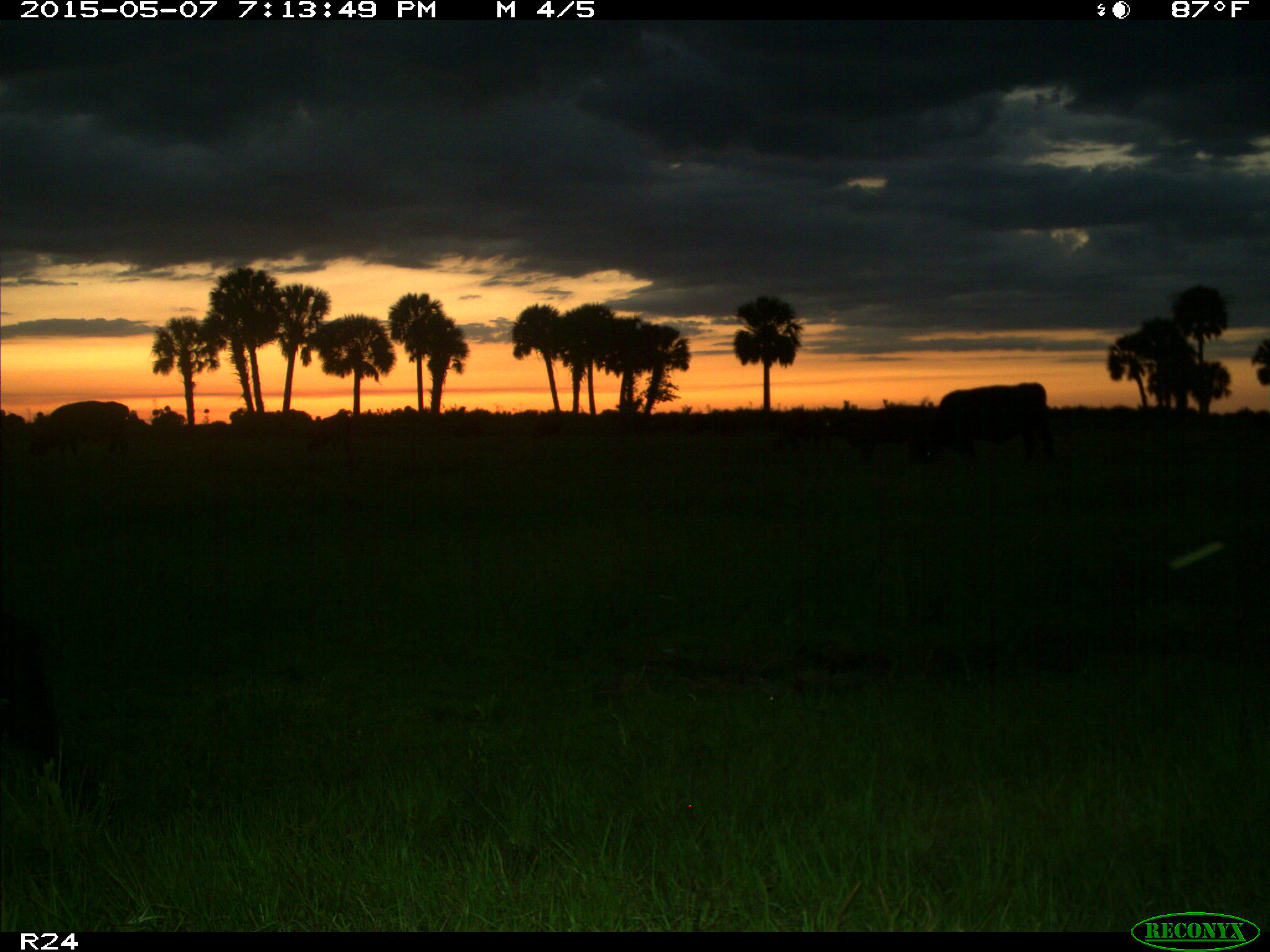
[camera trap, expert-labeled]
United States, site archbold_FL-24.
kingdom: Animalia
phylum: Chordata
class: Mammalia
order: Artiodactyla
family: Bovidae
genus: Bos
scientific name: Bos taurus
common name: domestic cow